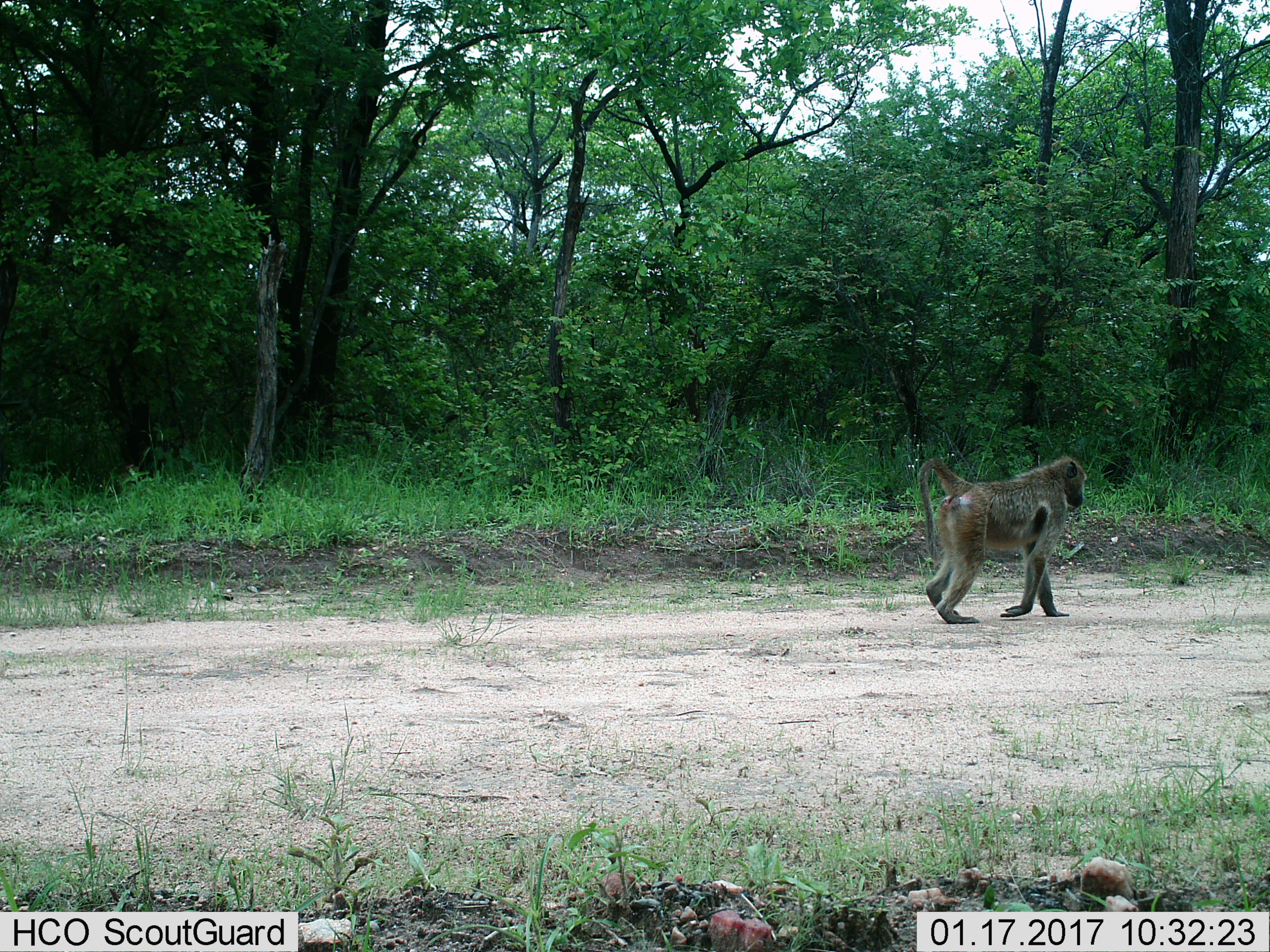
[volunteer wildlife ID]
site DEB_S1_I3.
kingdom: Animalia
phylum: Chordata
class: Mammalia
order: Primates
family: Cercopithecidae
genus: Papio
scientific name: Papio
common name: baboon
Baboon (Papio), count 1. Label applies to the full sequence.